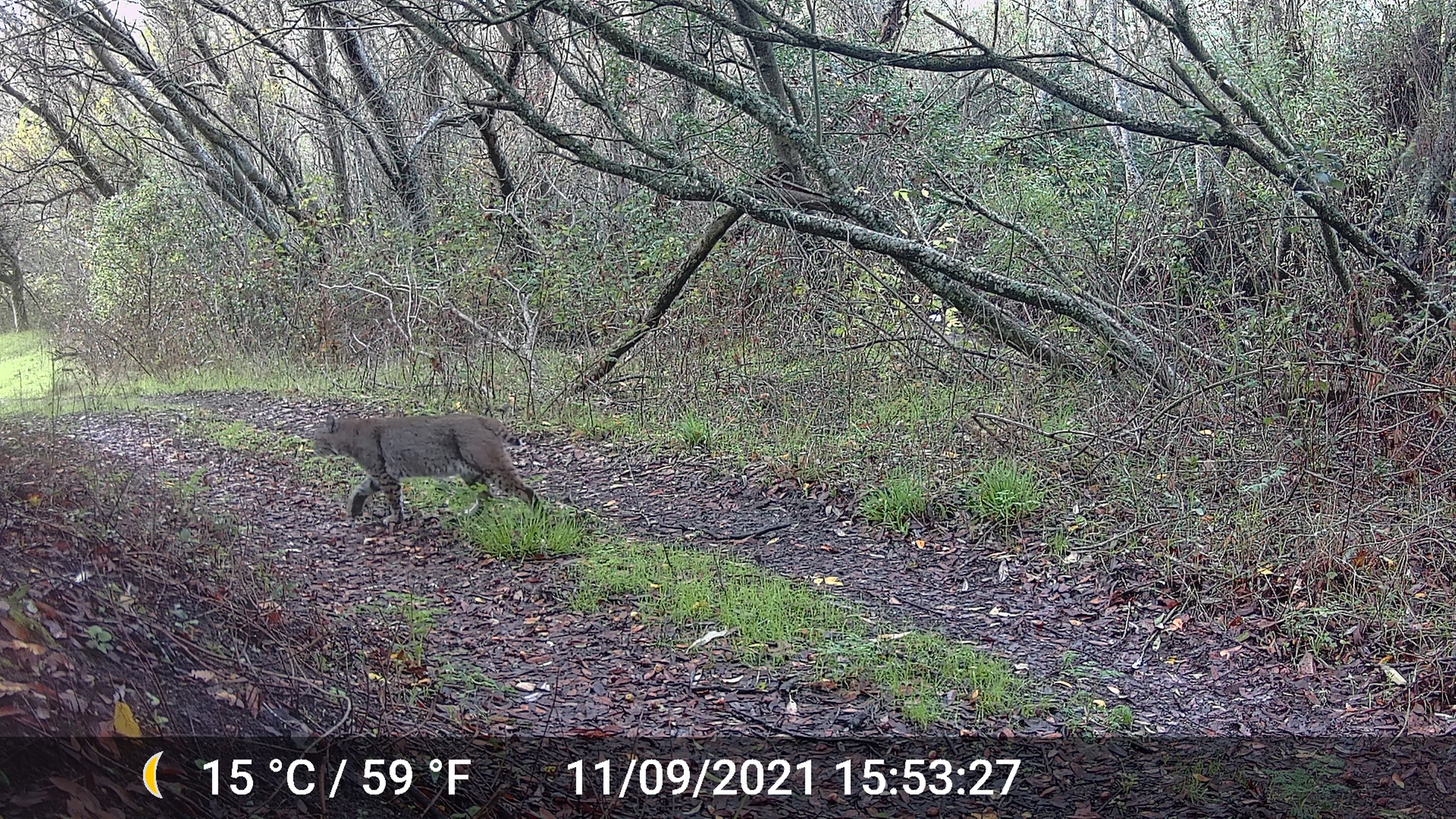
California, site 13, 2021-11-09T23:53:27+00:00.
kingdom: Animalia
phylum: Chordata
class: Mammalia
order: Carnivora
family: Felidae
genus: Lynx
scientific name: Lynx rufus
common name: bobcat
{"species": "bobcat (Lynx rufus)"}